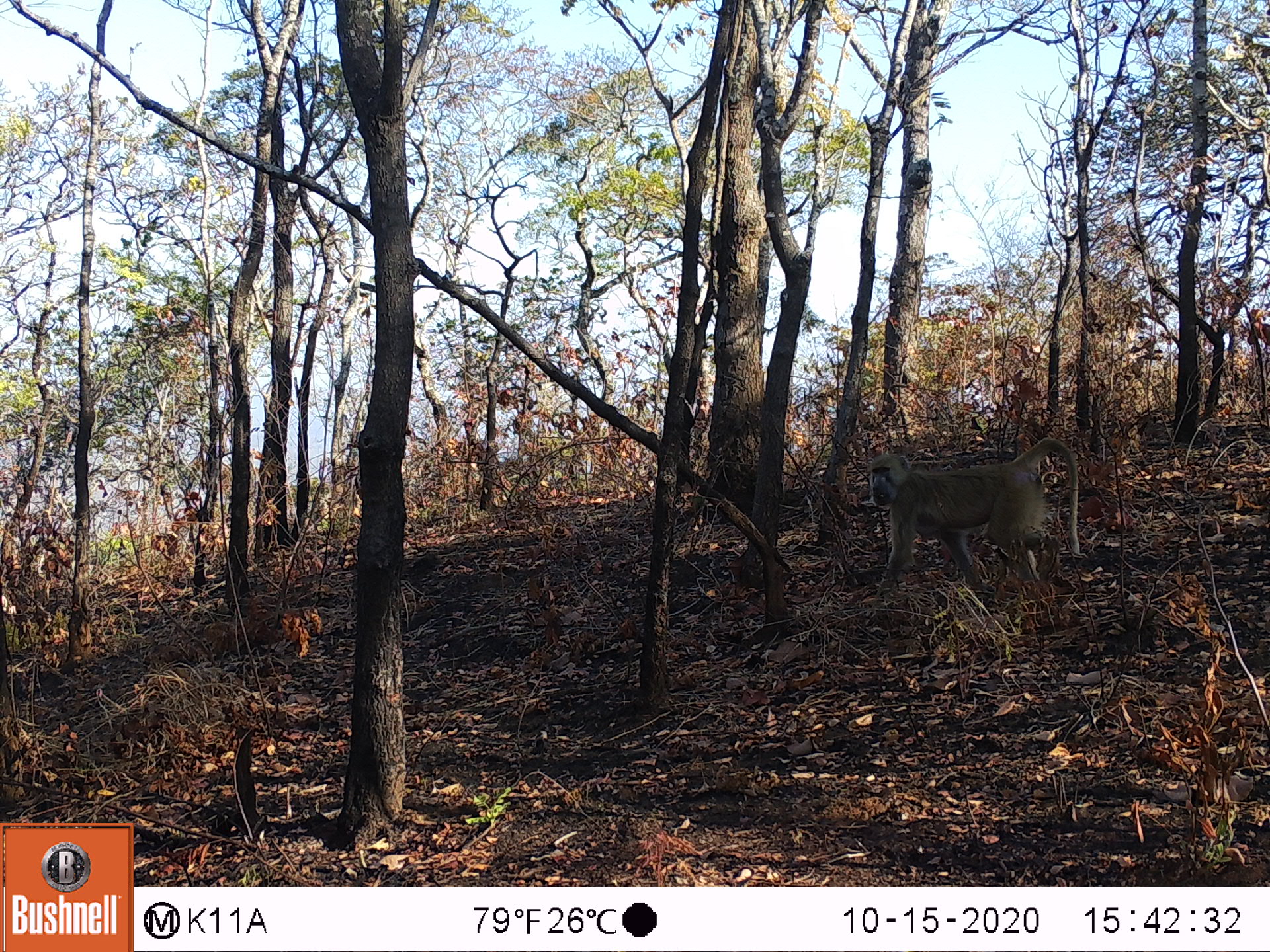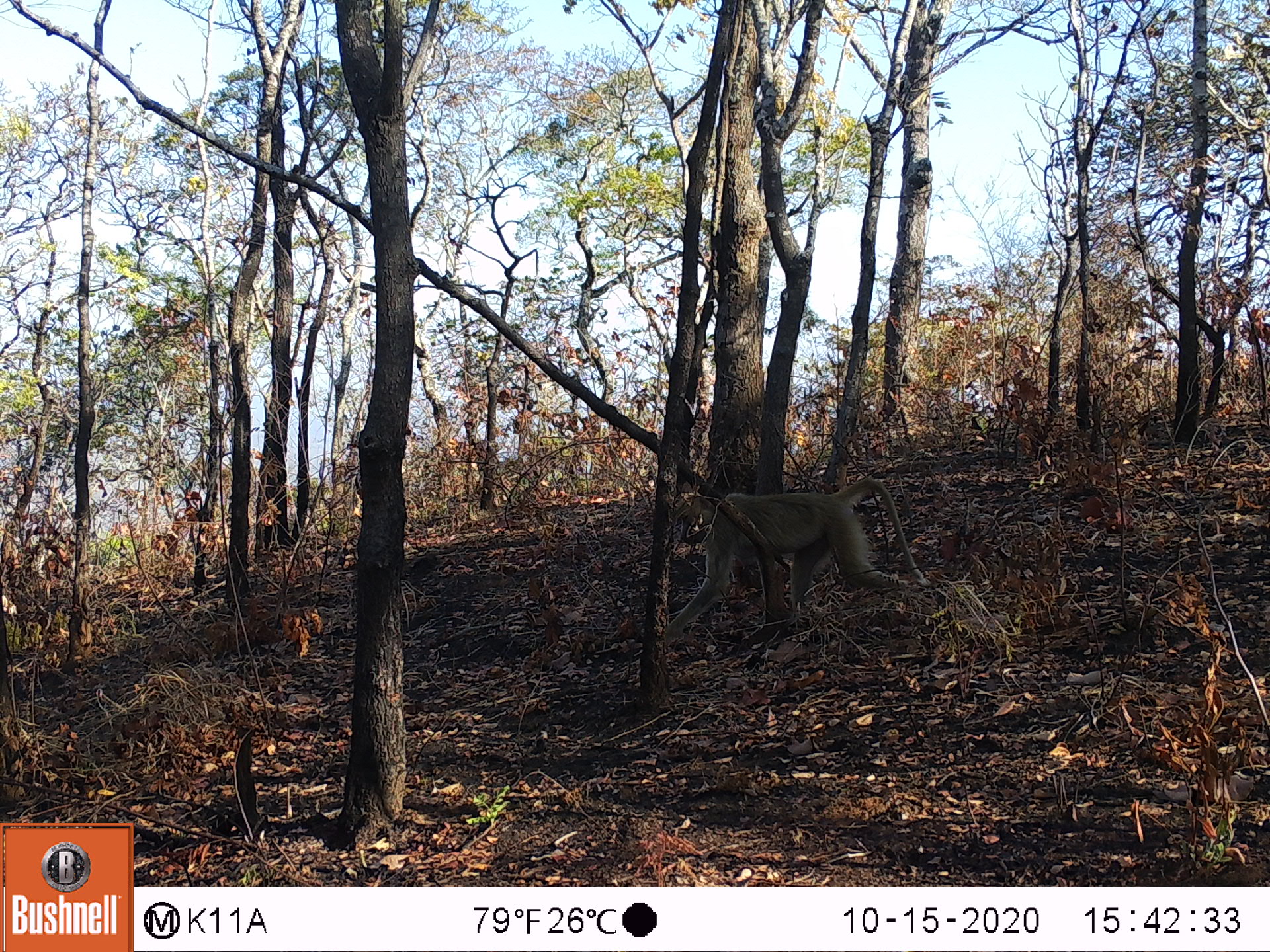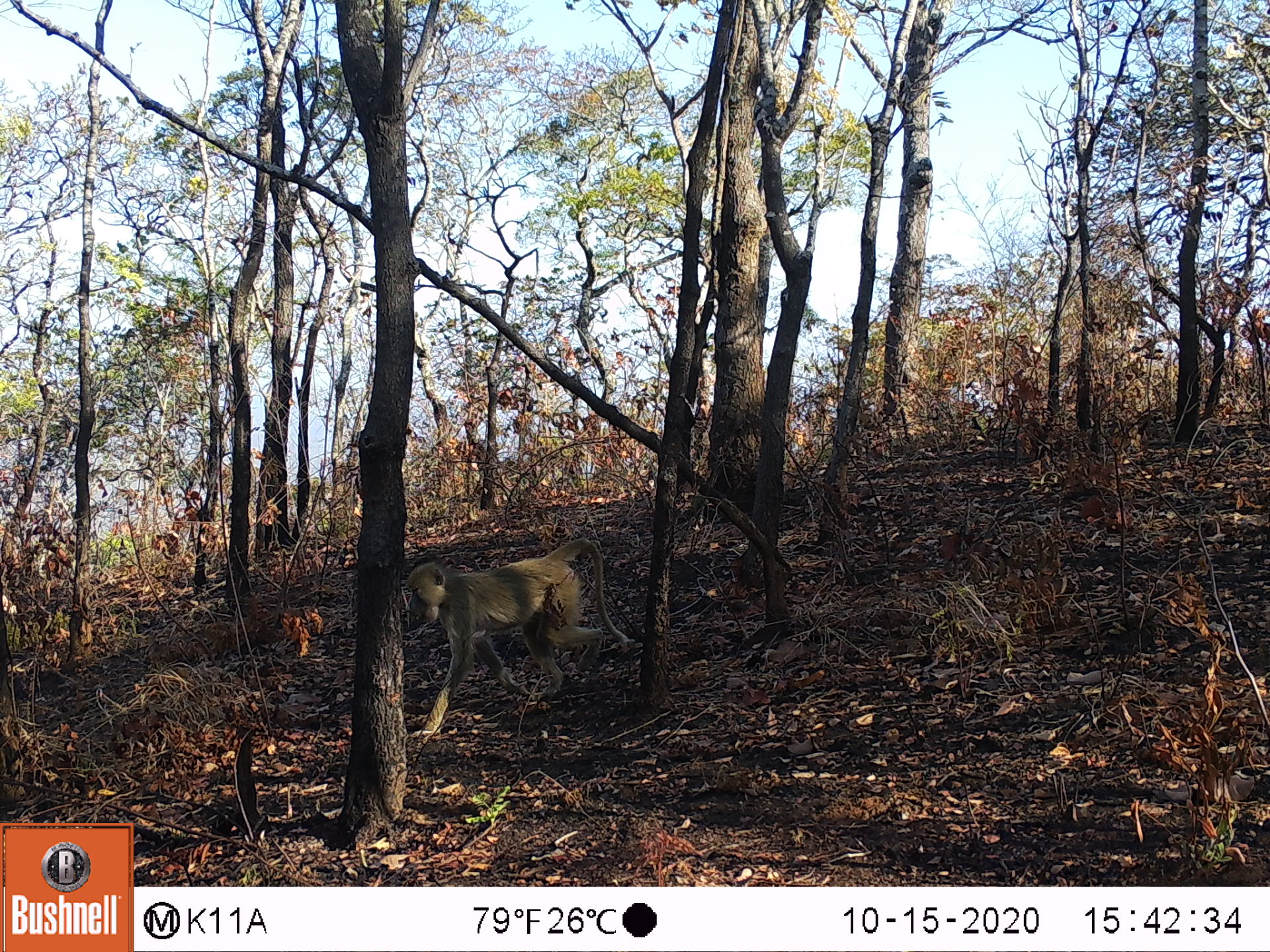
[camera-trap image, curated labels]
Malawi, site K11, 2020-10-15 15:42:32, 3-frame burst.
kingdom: Animalia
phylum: Chordata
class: Mammalia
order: Primates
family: Cercopithecidae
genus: Papio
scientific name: Papio cynocephalus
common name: yellow baboon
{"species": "yellow baboon (Papio cynocephalus)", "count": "1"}